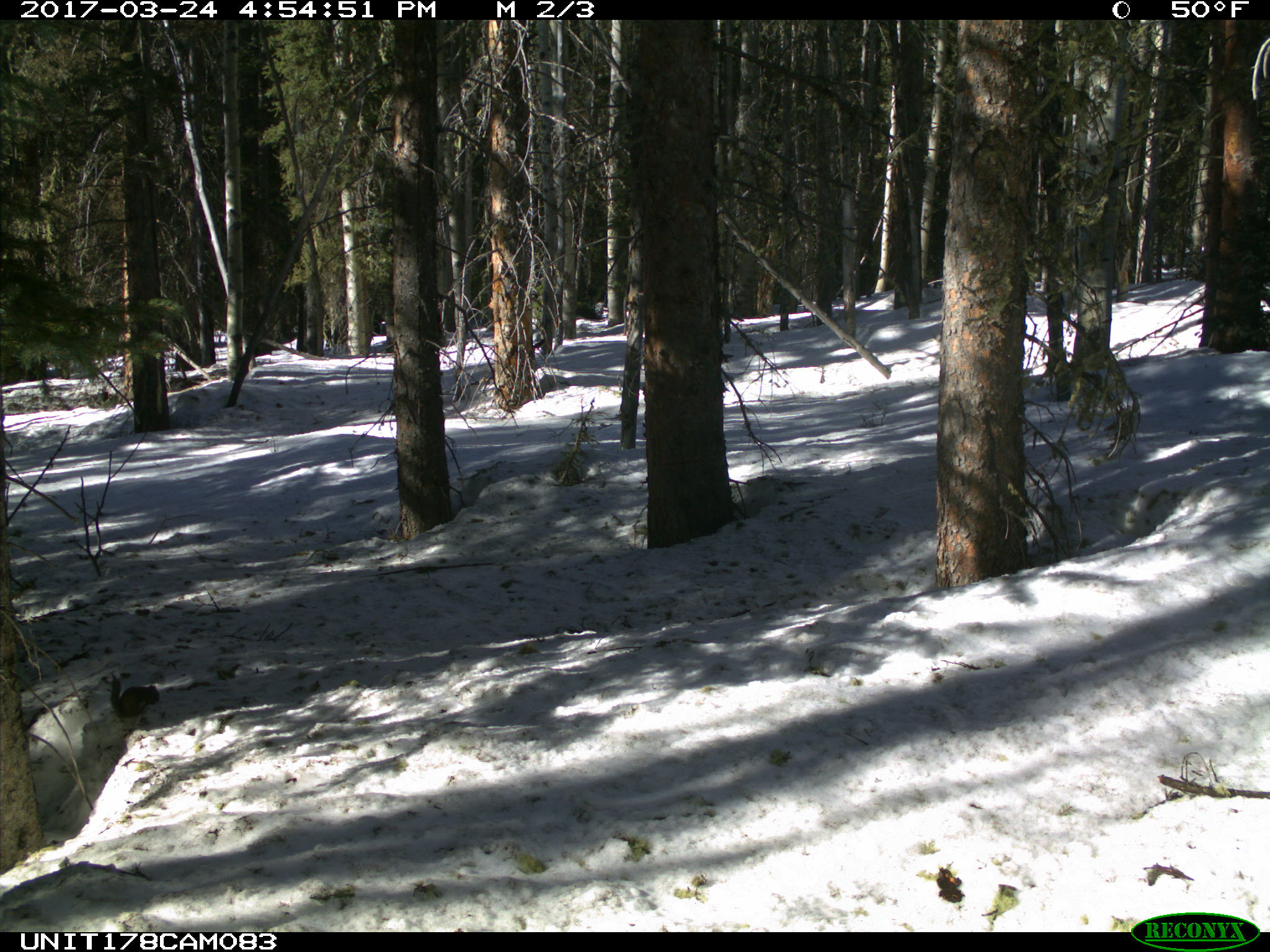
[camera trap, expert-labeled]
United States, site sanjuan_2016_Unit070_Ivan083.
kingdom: Animalia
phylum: Chordata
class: Mammalia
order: Rodentia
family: Sciuridae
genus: Tamiasciurus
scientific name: Tamiasciurus hudsonicus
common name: american red squirrel